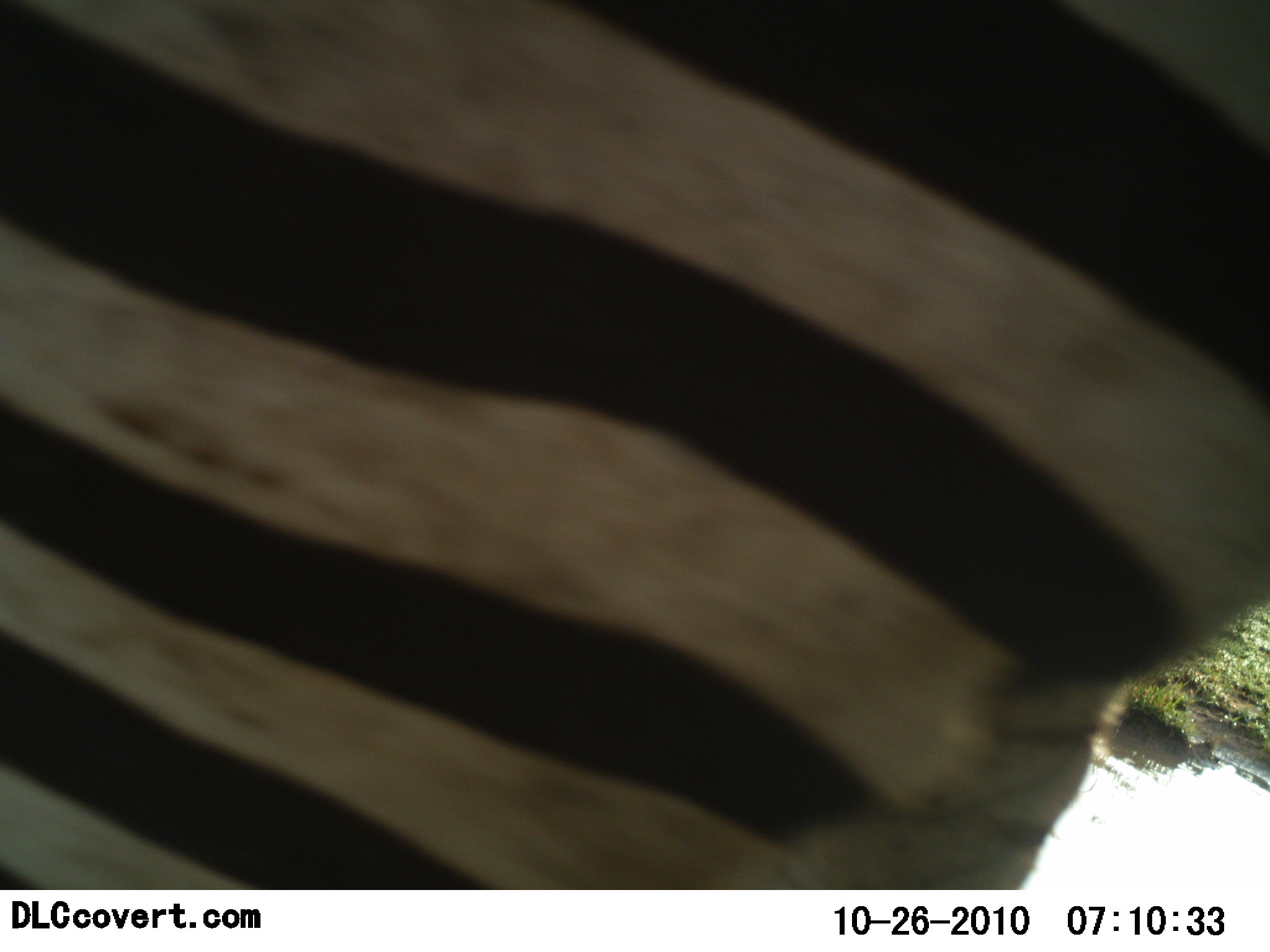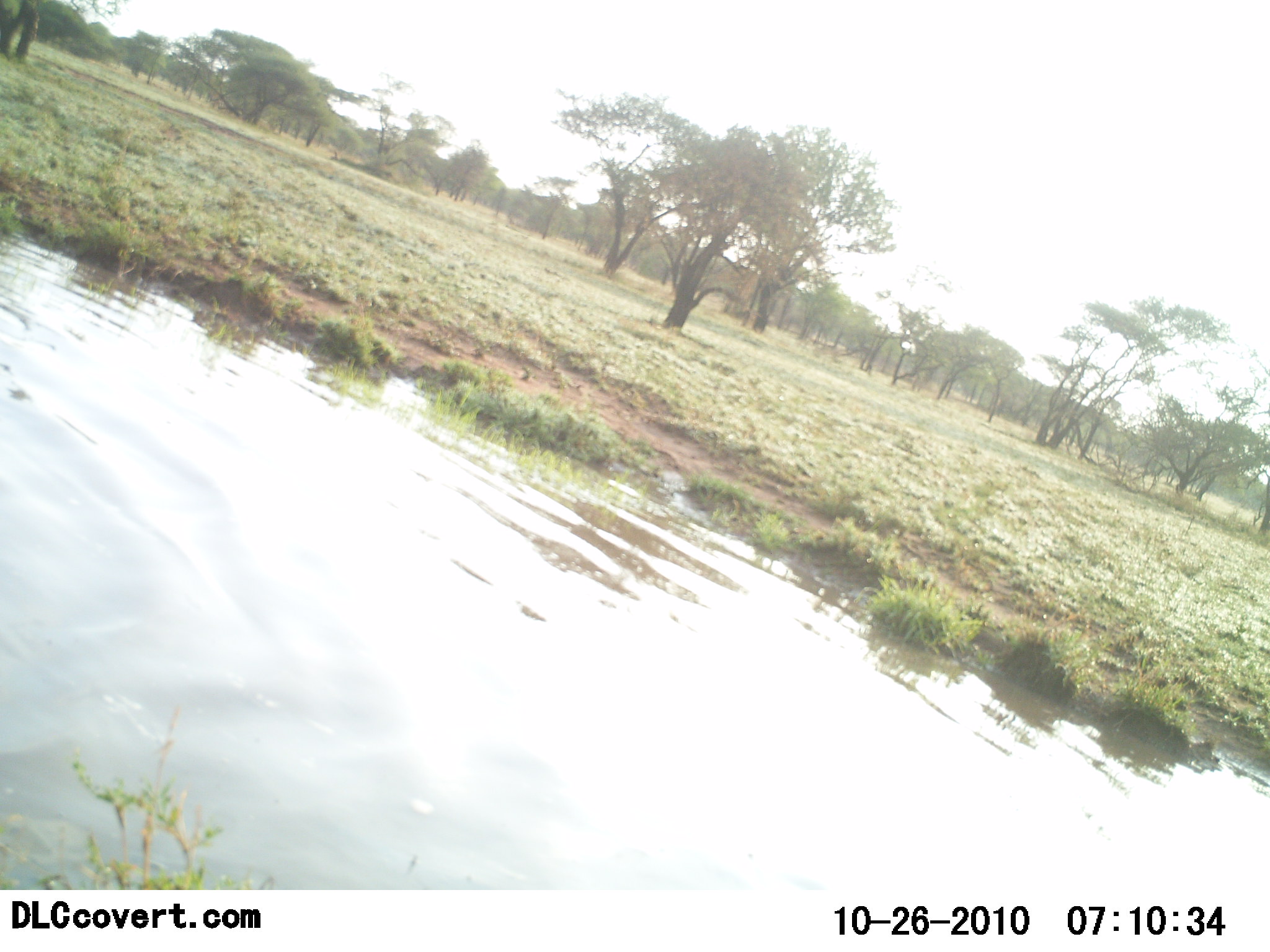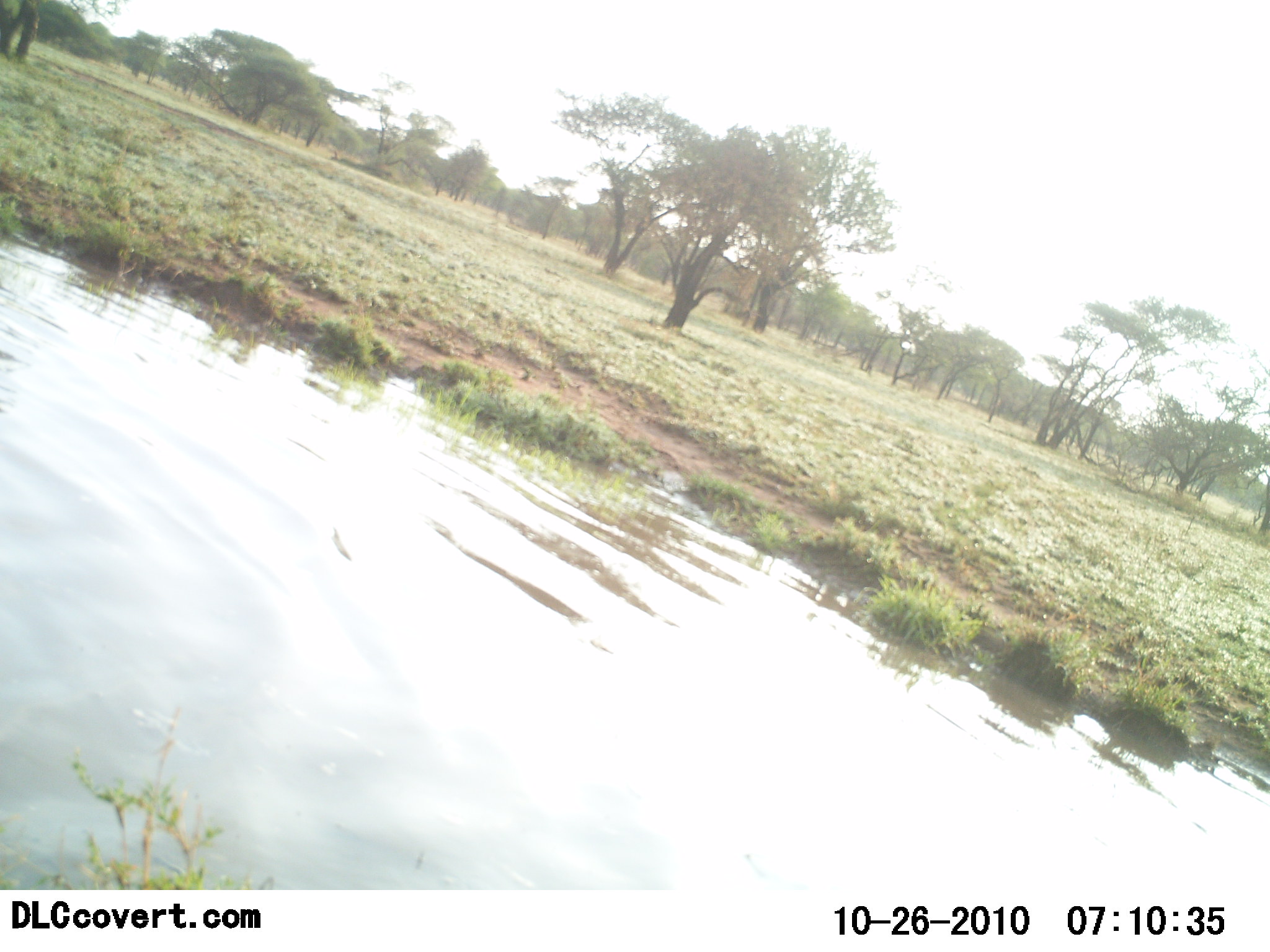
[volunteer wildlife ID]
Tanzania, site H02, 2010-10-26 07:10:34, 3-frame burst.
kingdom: Animalia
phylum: Chordata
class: Mammalia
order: Perissodactyla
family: Equidae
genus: Equus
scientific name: Equus quagga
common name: plains zebra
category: zebra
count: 1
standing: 7%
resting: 0%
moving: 100%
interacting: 0%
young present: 0%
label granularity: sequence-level